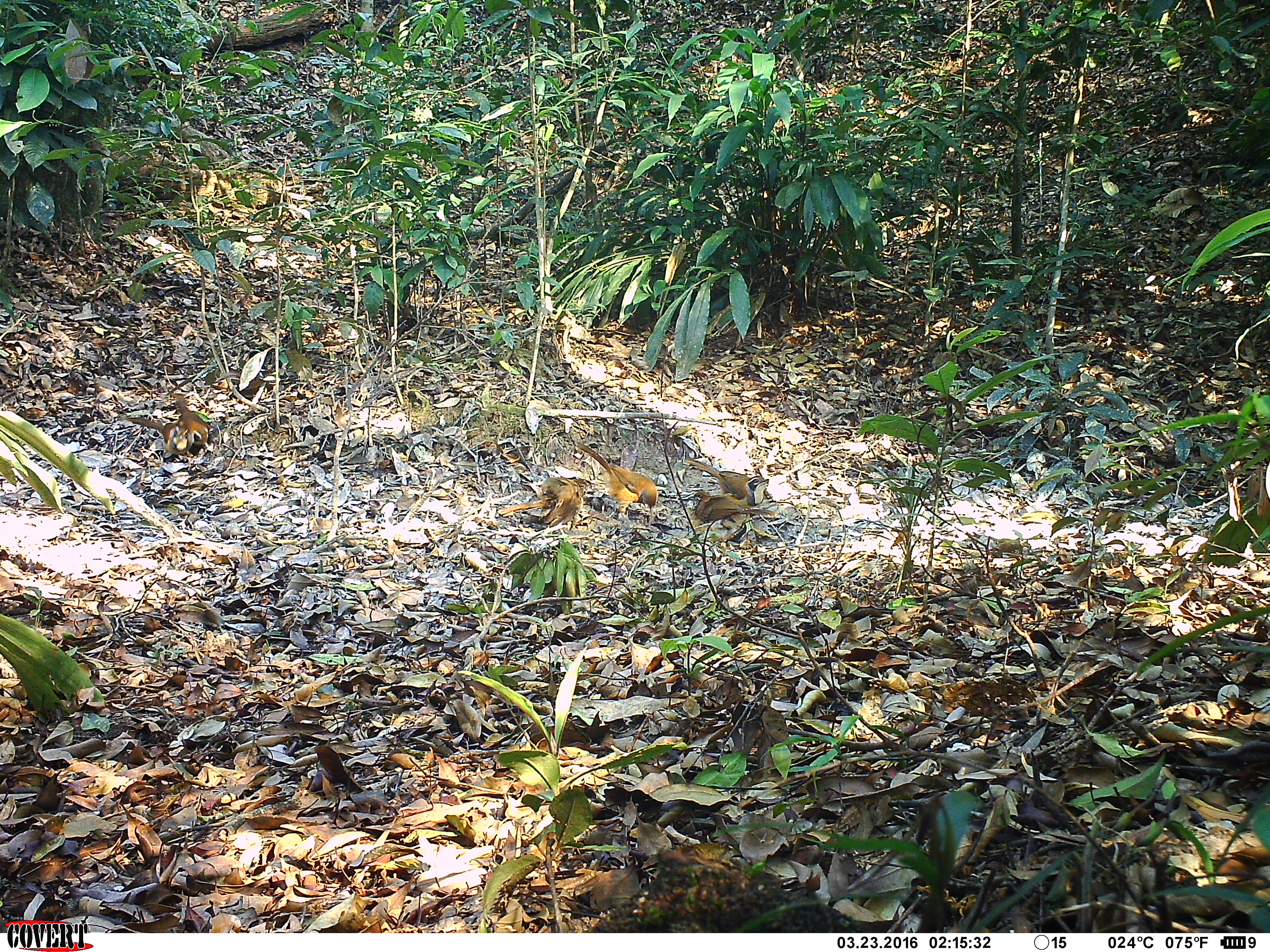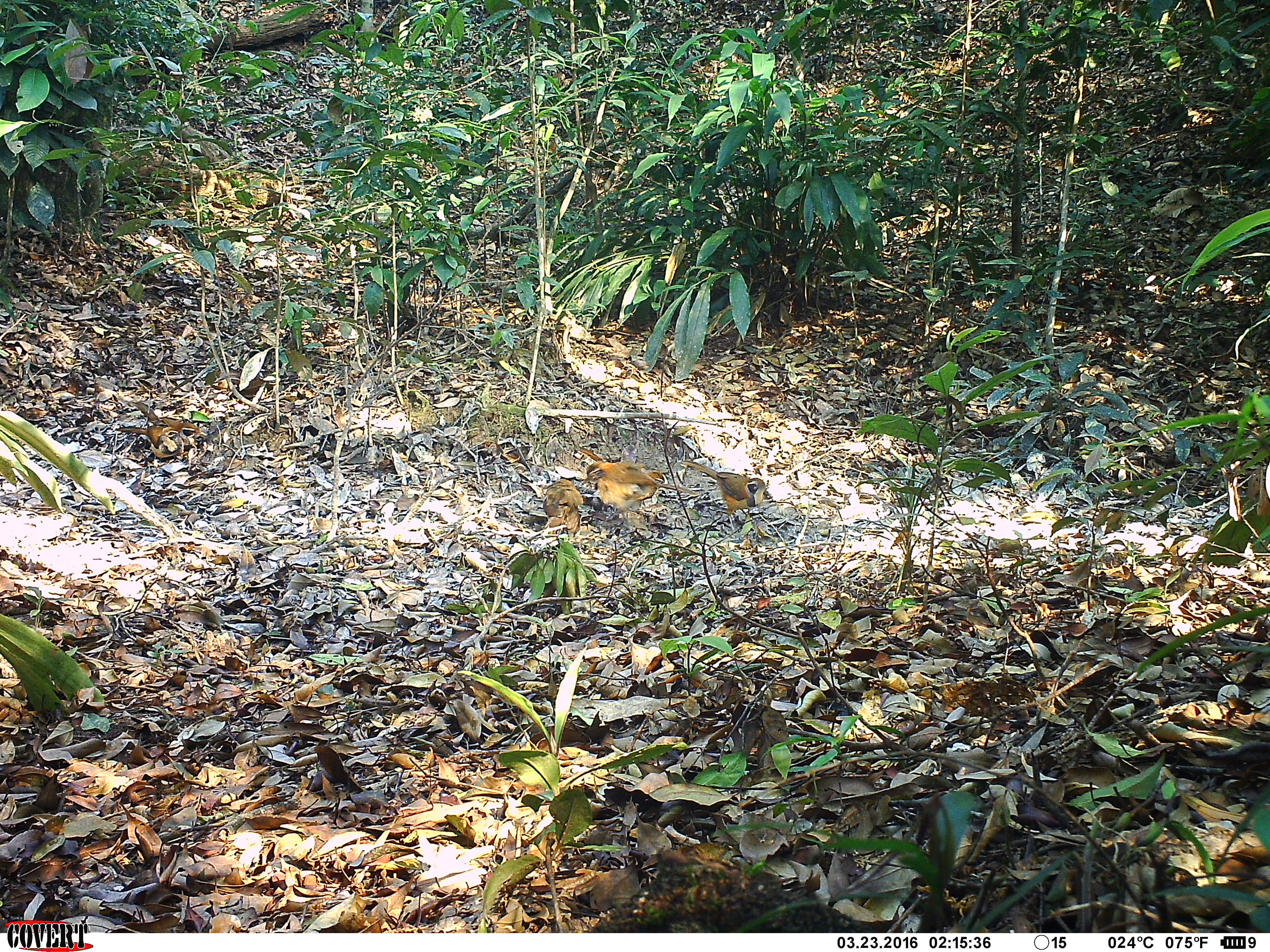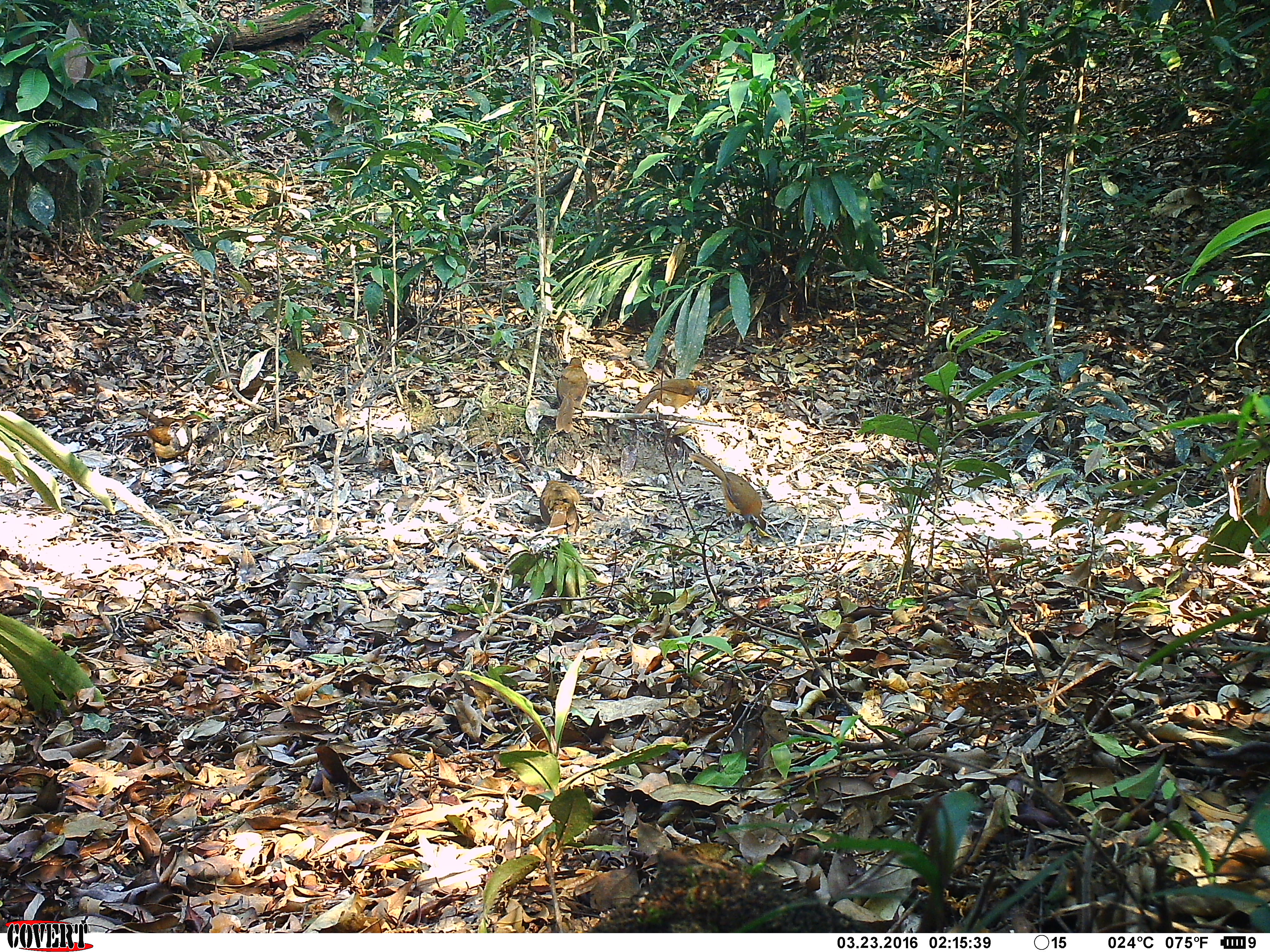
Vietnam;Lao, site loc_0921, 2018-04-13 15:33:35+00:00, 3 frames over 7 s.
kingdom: Animalia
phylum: Chordata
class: Aves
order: Passeriformes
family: Leiothrichidae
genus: Pterorhinus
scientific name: Pterorhinus pectoralis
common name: necklaced laughingthrush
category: necklaced laughingthrush sp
Necklaced laughingthrush sp (necklaced laughingthrush) (Pterorhinus pectoralis). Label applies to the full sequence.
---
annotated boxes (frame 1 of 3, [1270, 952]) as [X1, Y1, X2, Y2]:
necklaced laughingthrush sp: [576, 442, 660, 515]; [496, 476, 591, 528]; [686, 458, 769, 507]; [691, 490, 775, 532]; [127, 417, 193, 456]; [175, 393, 209, 456]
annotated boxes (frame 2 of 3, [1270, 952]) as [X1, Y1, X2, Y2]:
necklaced laughingthrush sp: [578, 445, 669, 519]; [681, 459, 770, 522]; [131, 399, 208, 442]; [116, 423, 185, 461]; [544, 477, 584, 534]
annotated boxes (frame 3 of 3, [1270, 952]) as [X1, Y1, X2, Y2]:
necklaced laughingthrush sp: [688, 453, 767, 530]; [133, 406, 211, 462]; [121, 419, 190, 469]; [632, 377, 714, 416]; [555, 356, 589, 435]; [539, 479, 580, 541]